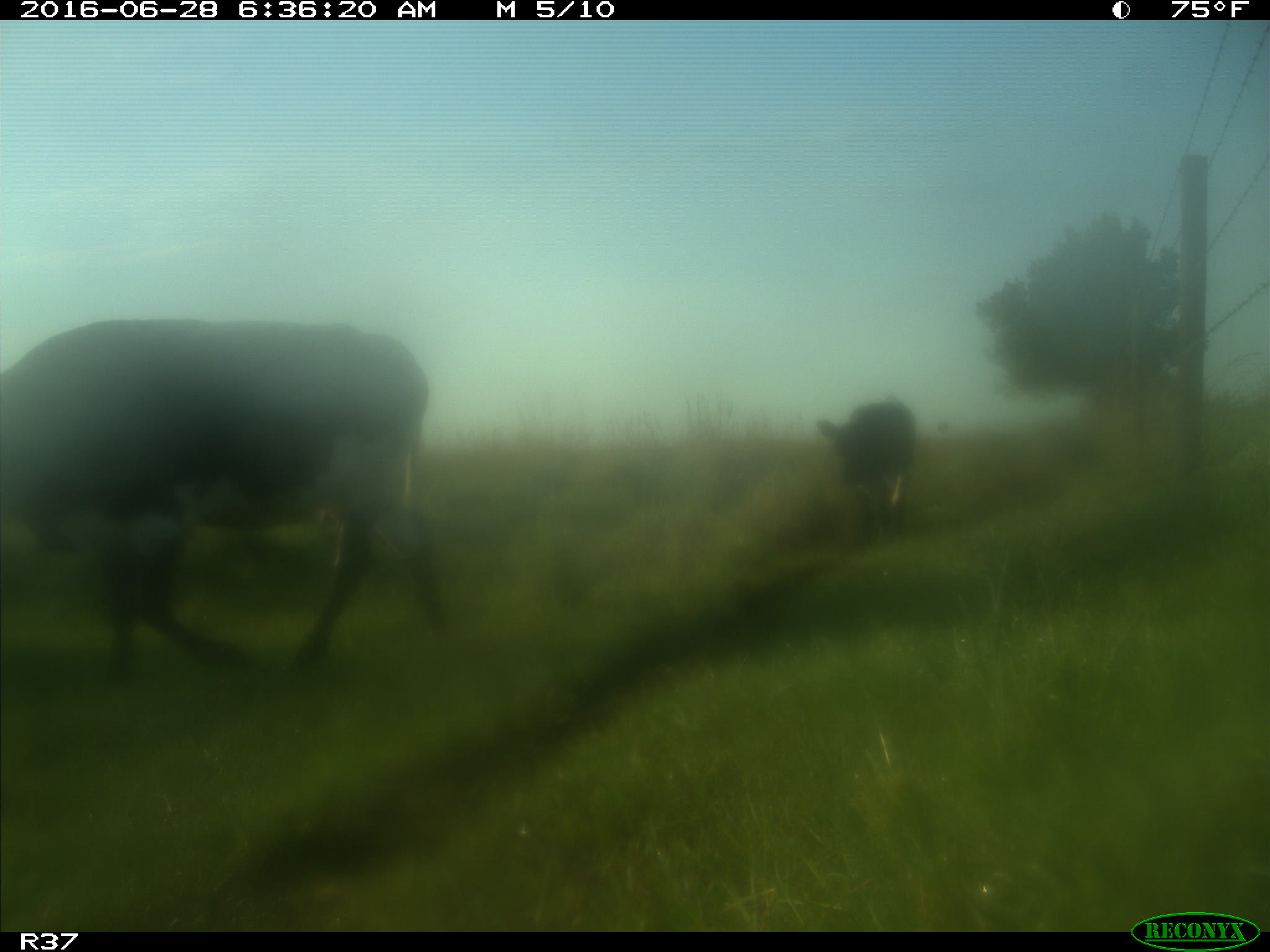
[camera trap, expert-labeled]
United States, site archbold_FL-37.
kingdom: Animalia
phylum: Chordata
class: Mammalia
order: Artiodactyla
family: Bovidae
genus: Bos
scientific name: Bos taurus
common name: domestic cow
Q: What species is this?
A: Bos taurus (domestic cow).